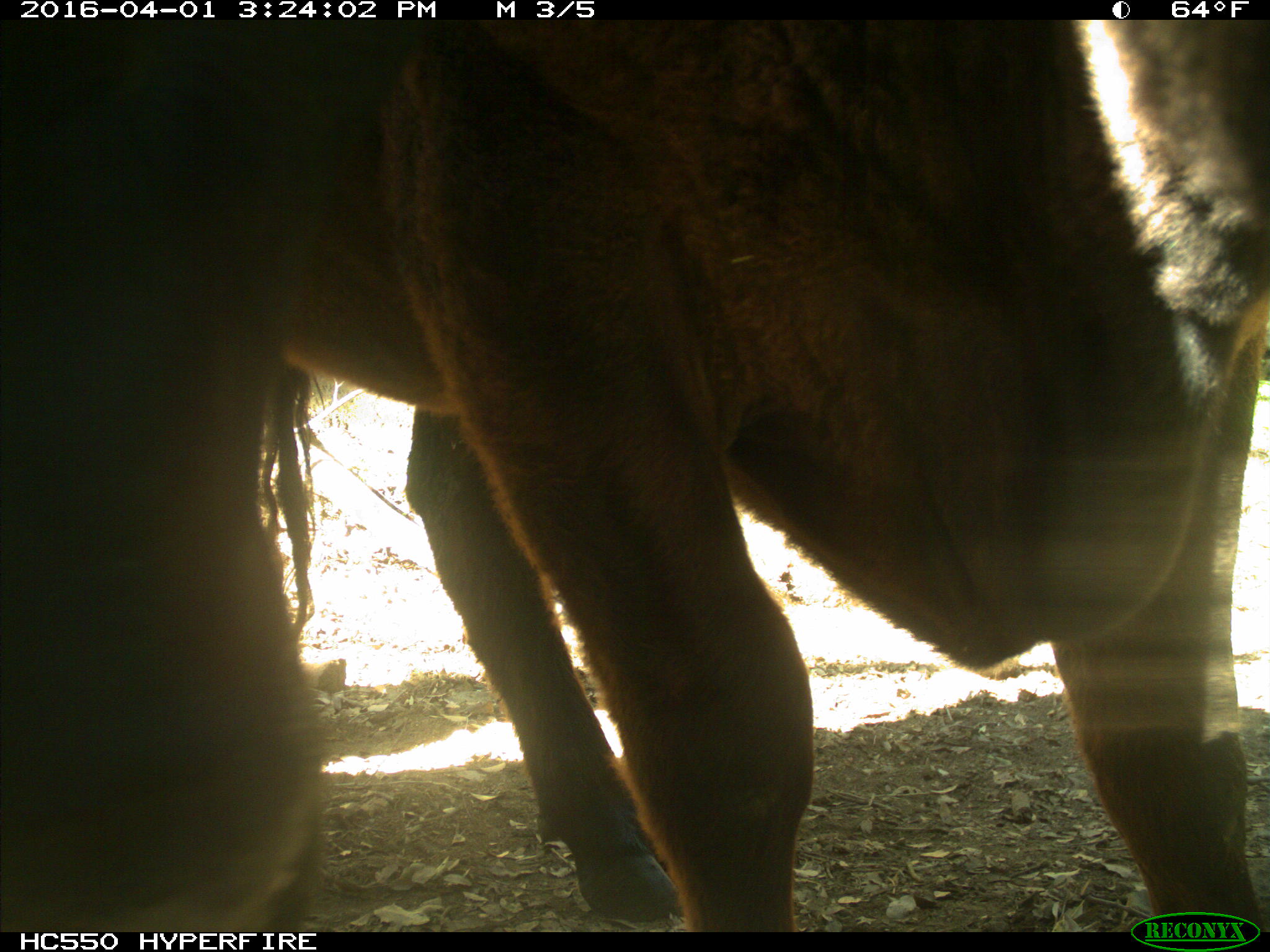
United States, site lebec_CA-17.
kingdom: Animalia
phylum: Chordata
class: Mammalia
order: Artiodactyla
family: Bovidae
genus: Bos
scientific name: Bos taurus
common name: domestic cow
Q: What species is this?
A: Bos taurus (domestic cow).